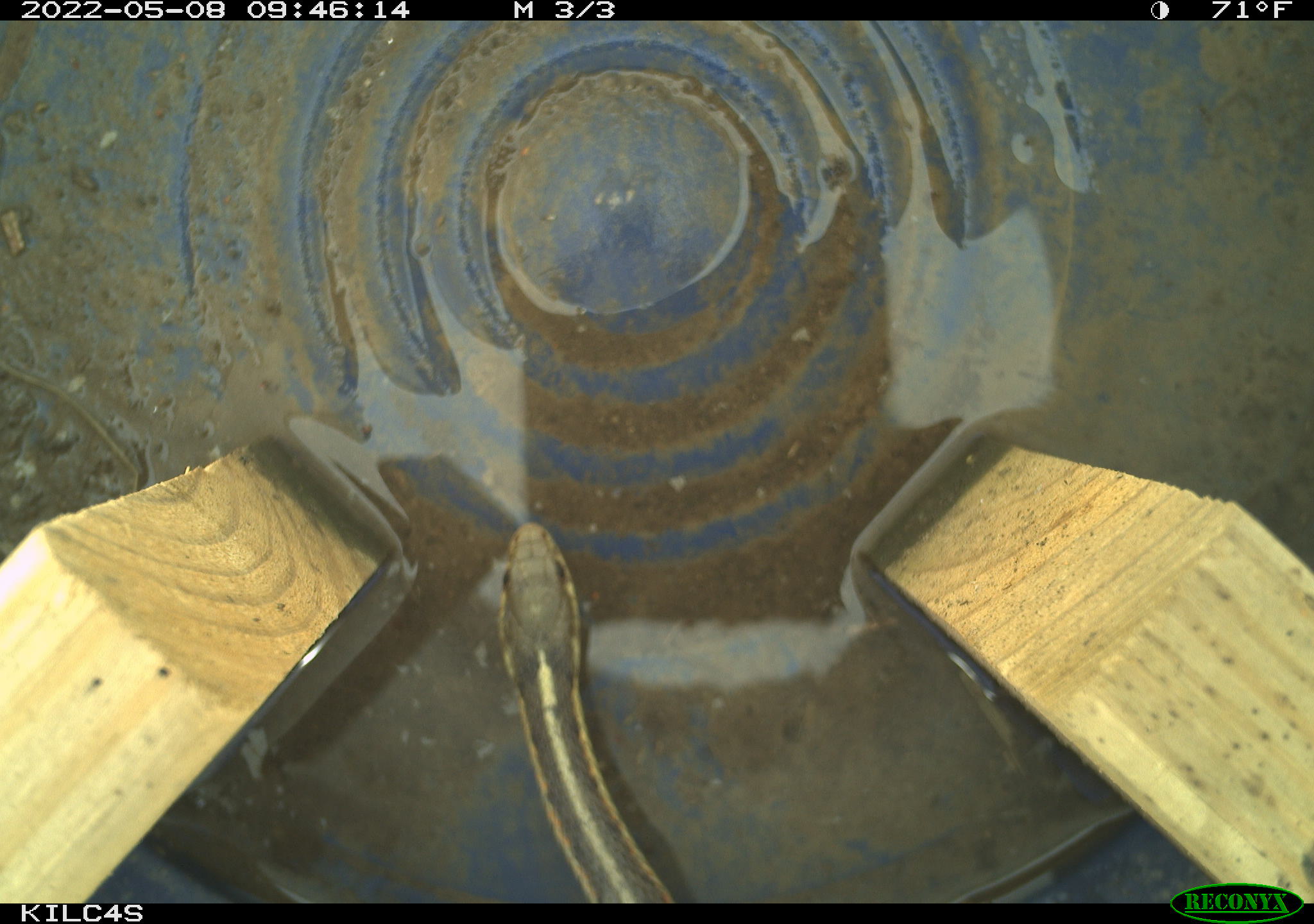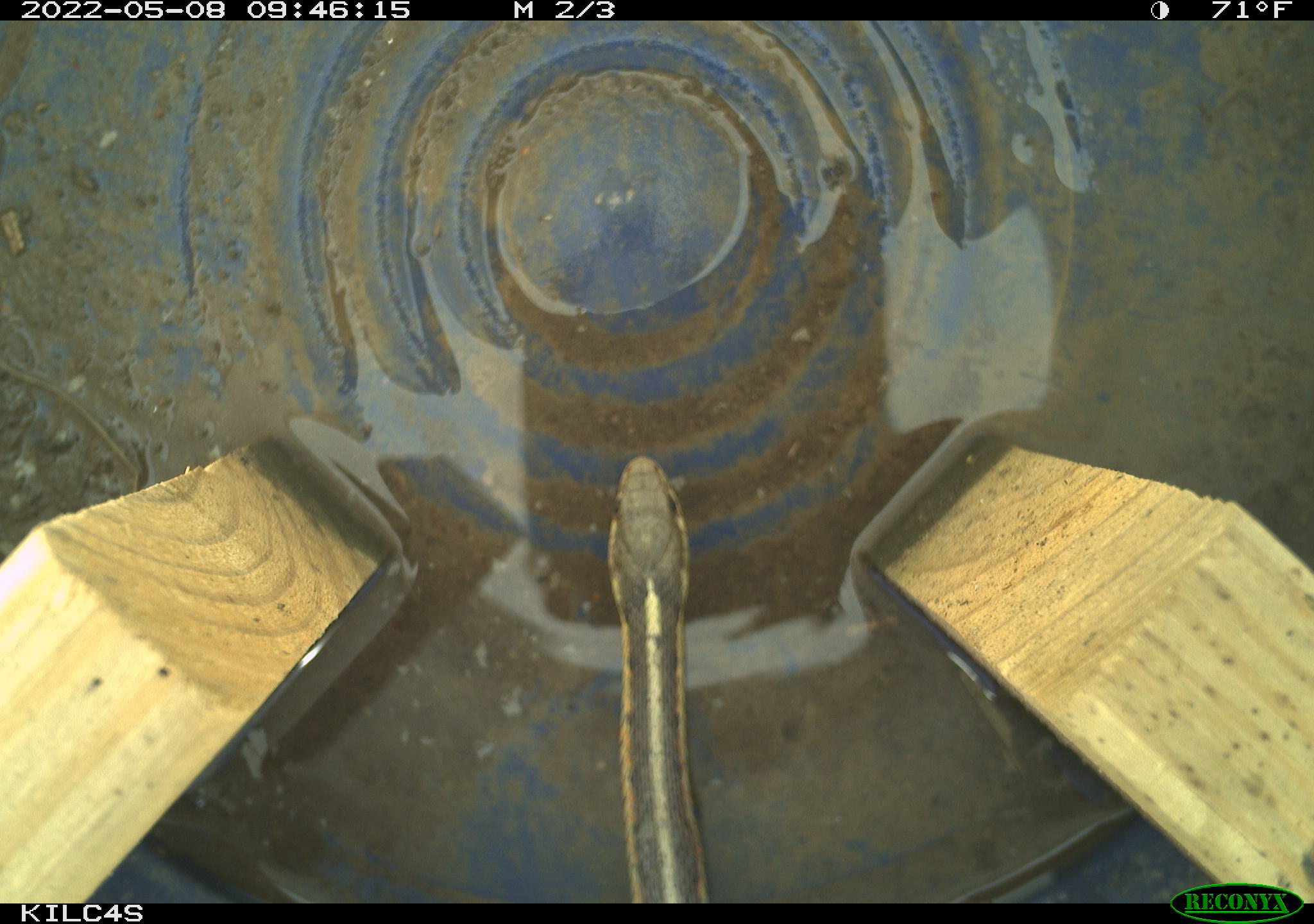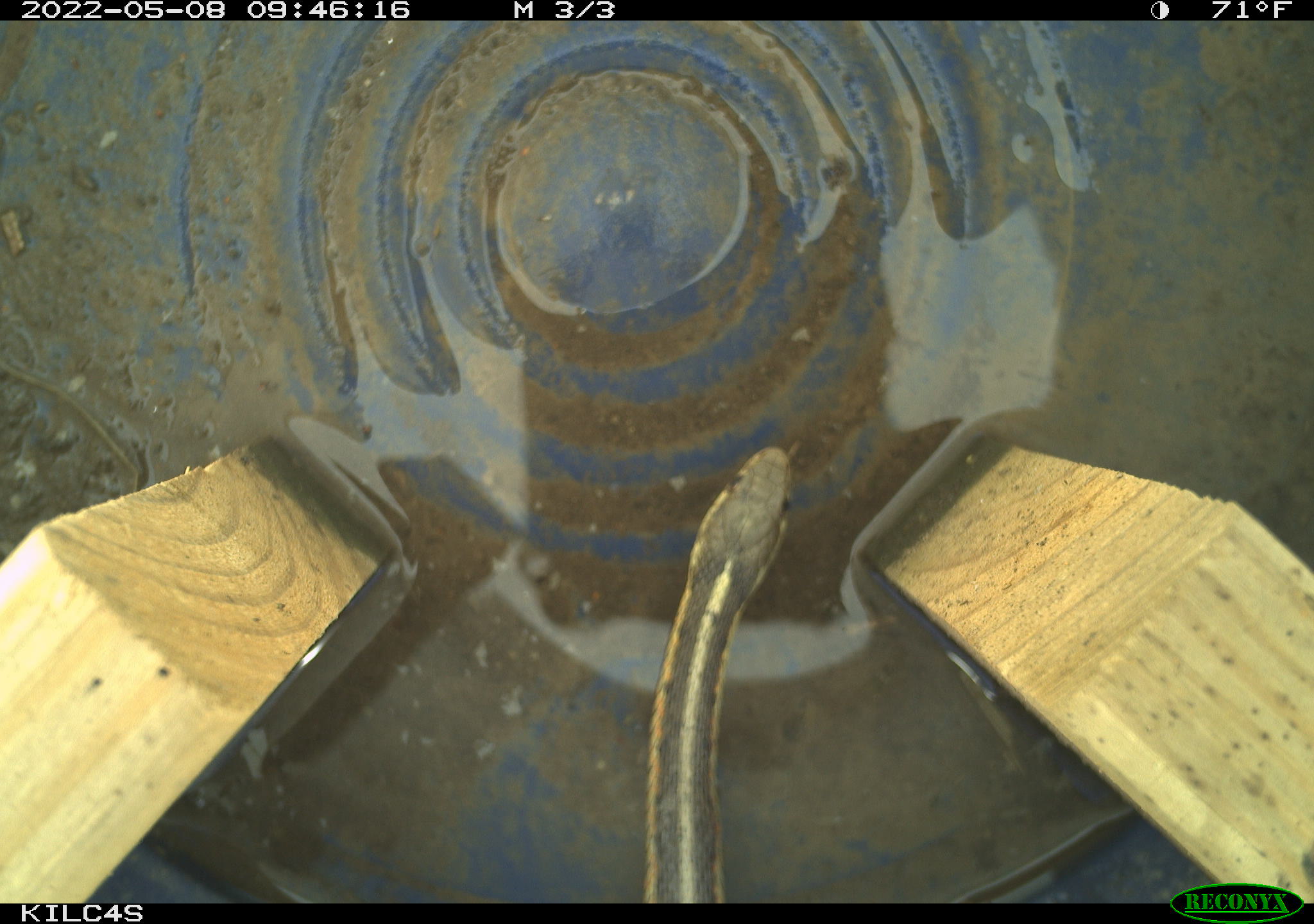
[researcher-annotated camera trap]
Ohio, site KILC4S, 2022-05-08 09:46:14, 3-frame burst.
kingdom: Animalia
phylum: Chordata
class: Reptilia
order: Squamata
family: Colubridae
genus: Thamnophis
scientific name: Thamnophis sirtalis sirtalis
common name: eastern gartersnake